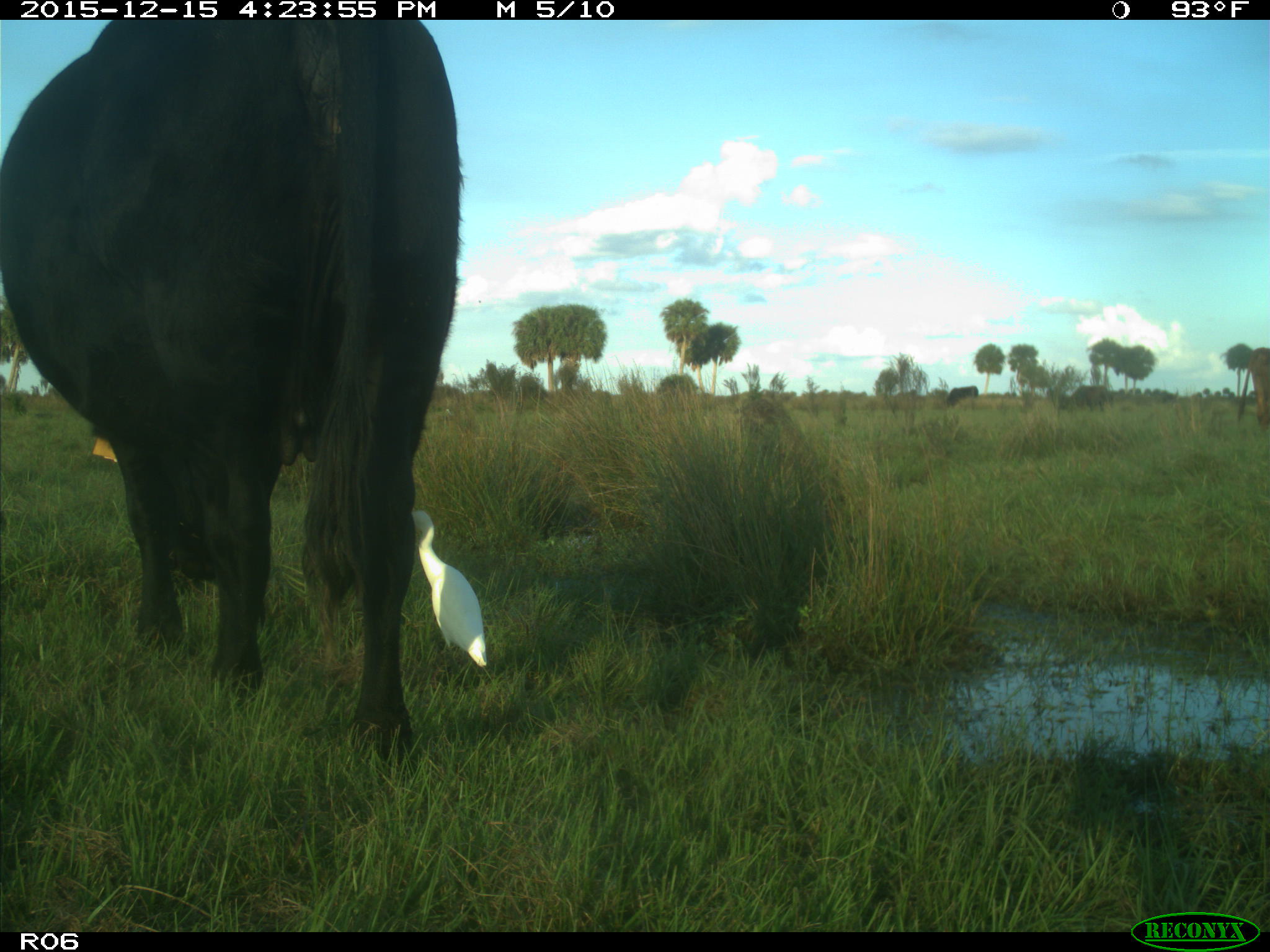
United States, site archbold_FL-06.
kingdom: Animalia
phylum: Chordata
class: Mammalia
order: Artiodactyla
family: Bovidae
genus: Bos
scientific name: Bos taurus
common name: domestic cow